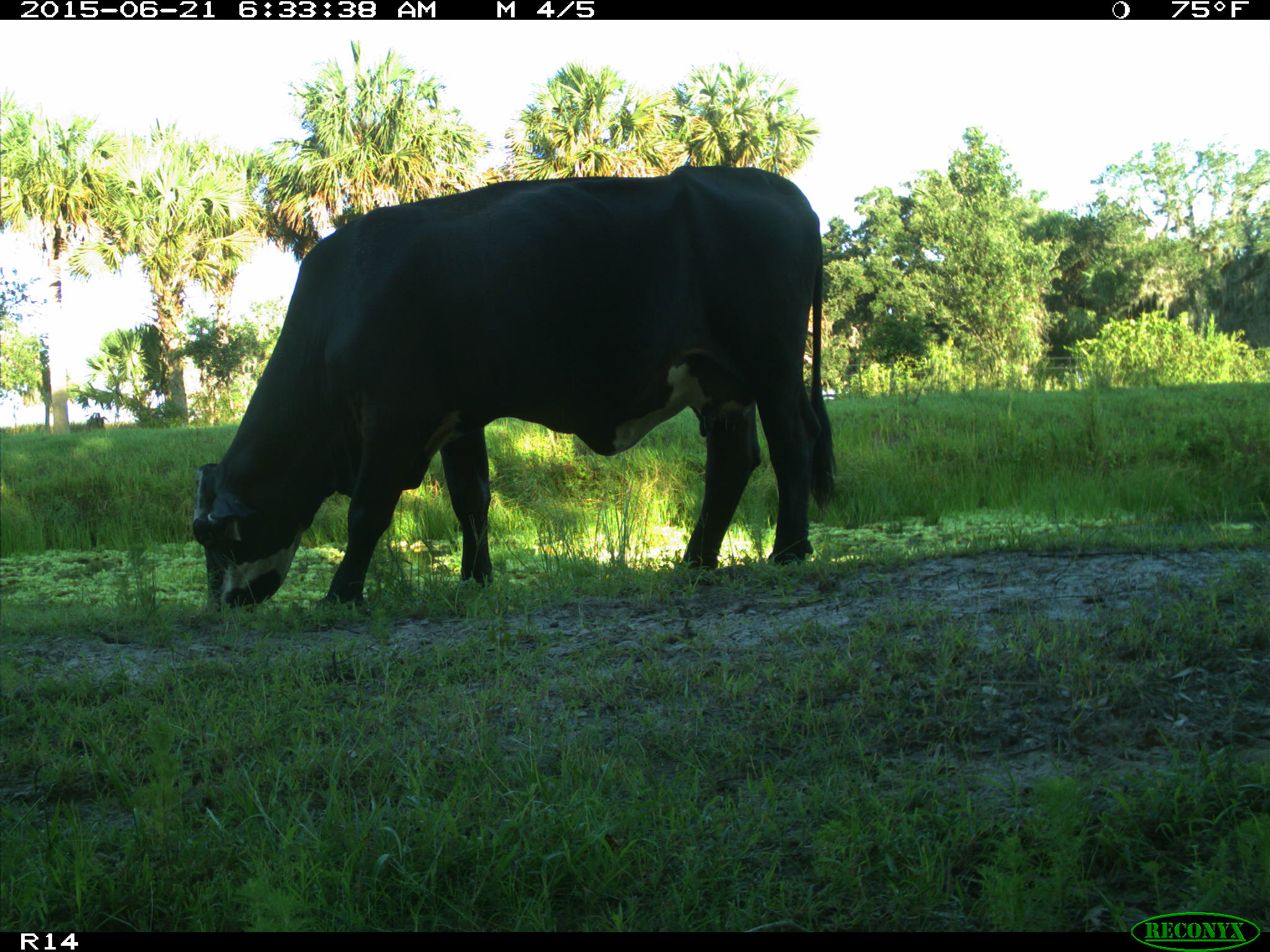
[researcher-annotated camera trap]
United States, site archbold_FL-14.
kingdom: Animalia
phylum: Chordata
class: Mammalia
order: Artiodactyla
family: Bovidae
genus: Bos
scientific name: Bos taurus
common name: domestic cow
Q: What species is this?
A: Bos taurus (domestic cow).